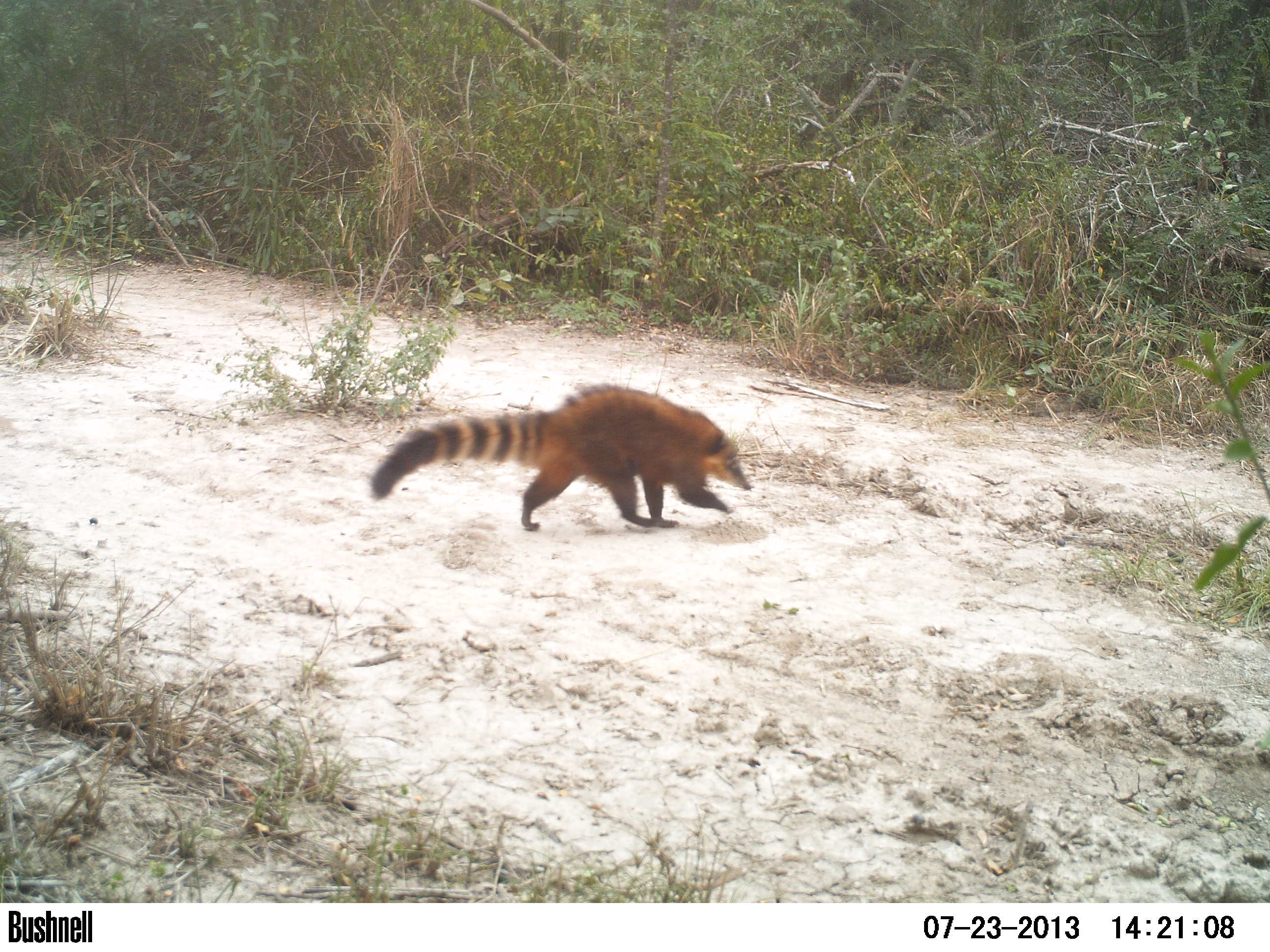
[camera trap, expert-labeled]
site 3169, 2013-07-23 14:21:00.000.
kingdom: Animalia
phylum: Chordata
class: Mammalia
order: Carnivora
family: Procyonidae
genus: Nasua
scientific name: Nasua nasua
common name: south american coati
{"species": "Nasua nasua (south american coati)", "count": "1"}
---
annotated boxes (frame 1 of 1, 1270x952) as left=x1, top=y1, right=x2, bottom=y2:
nasua nasua: left=368, top=383, right=753, bottom=531